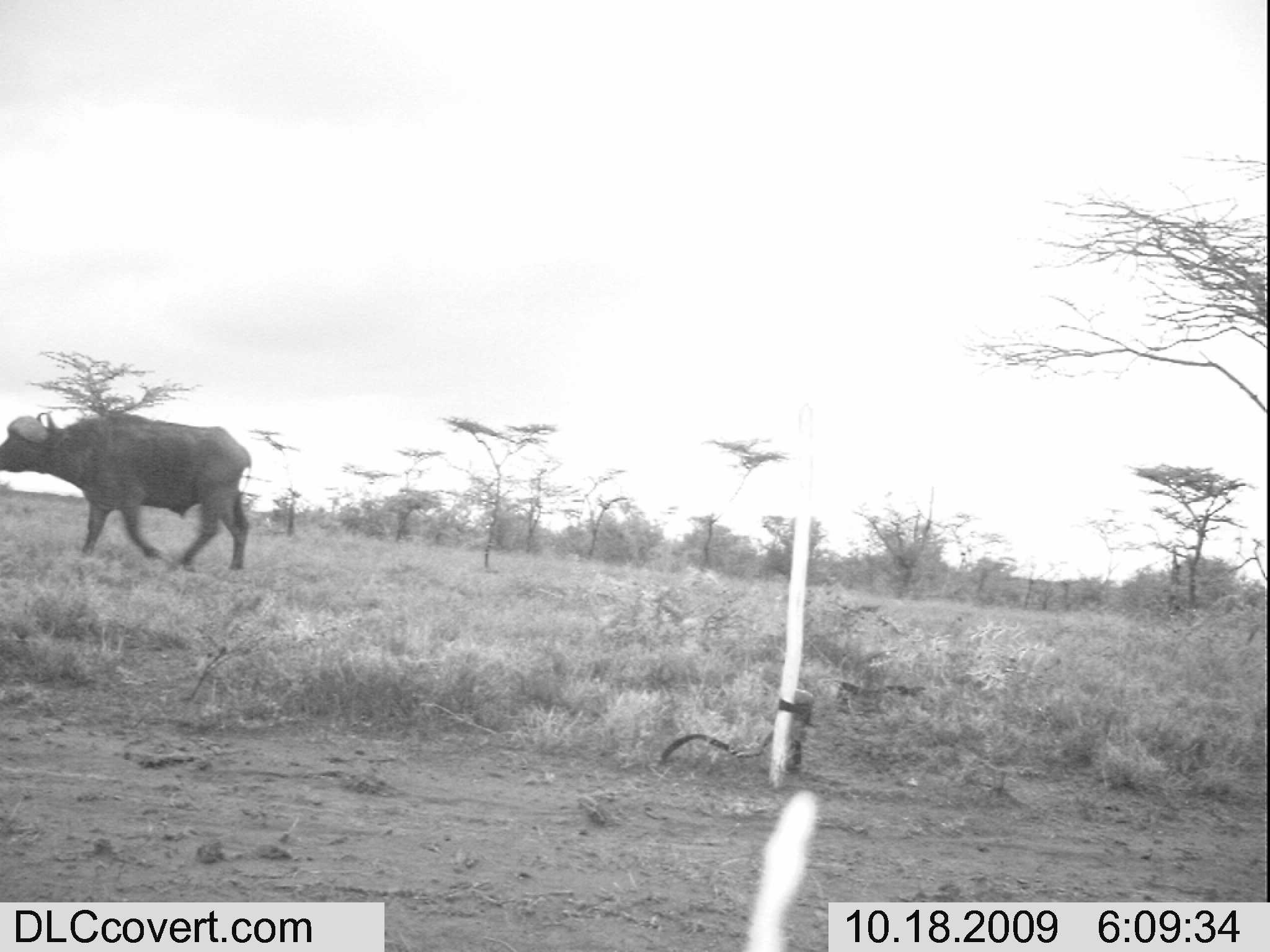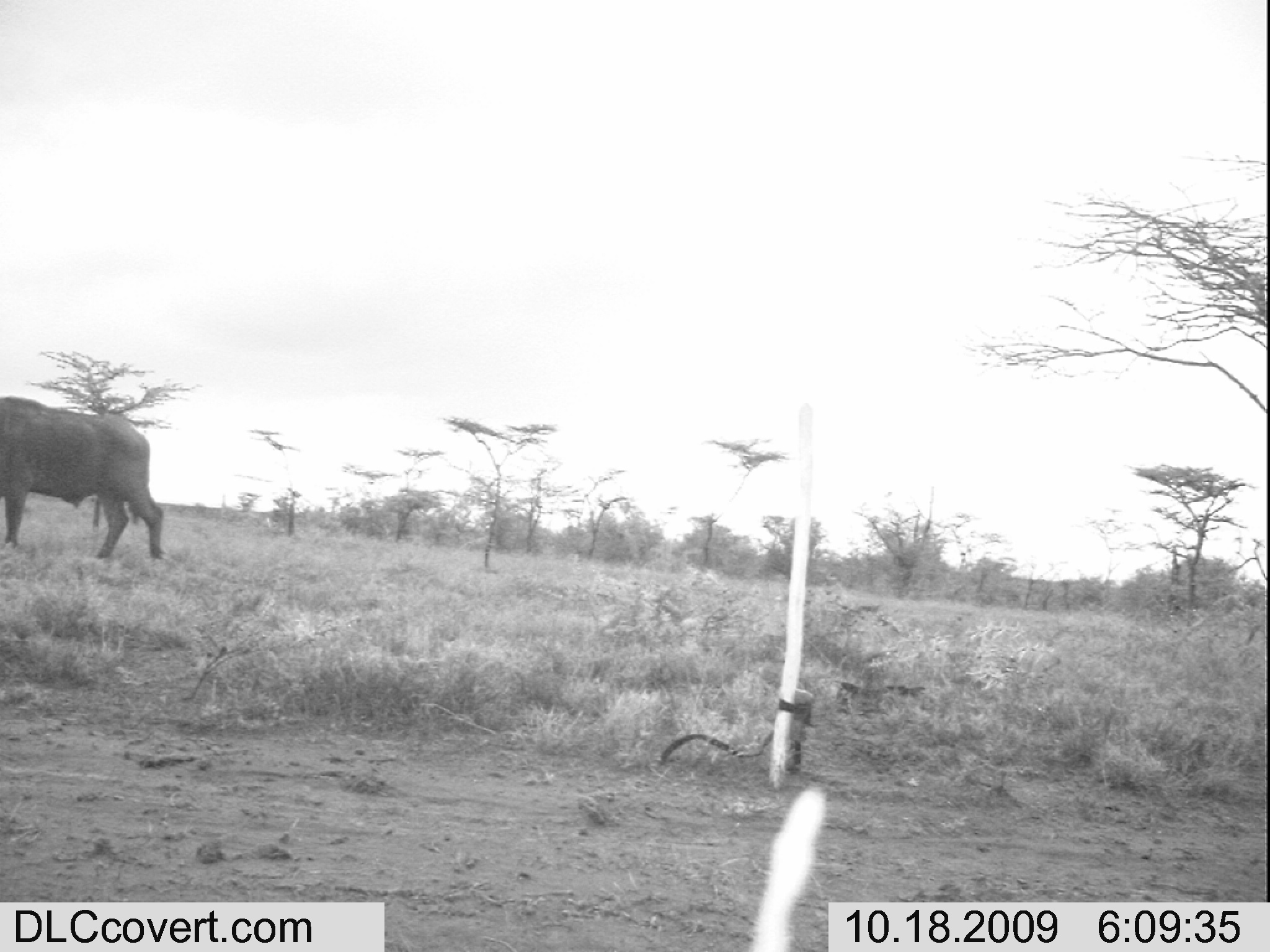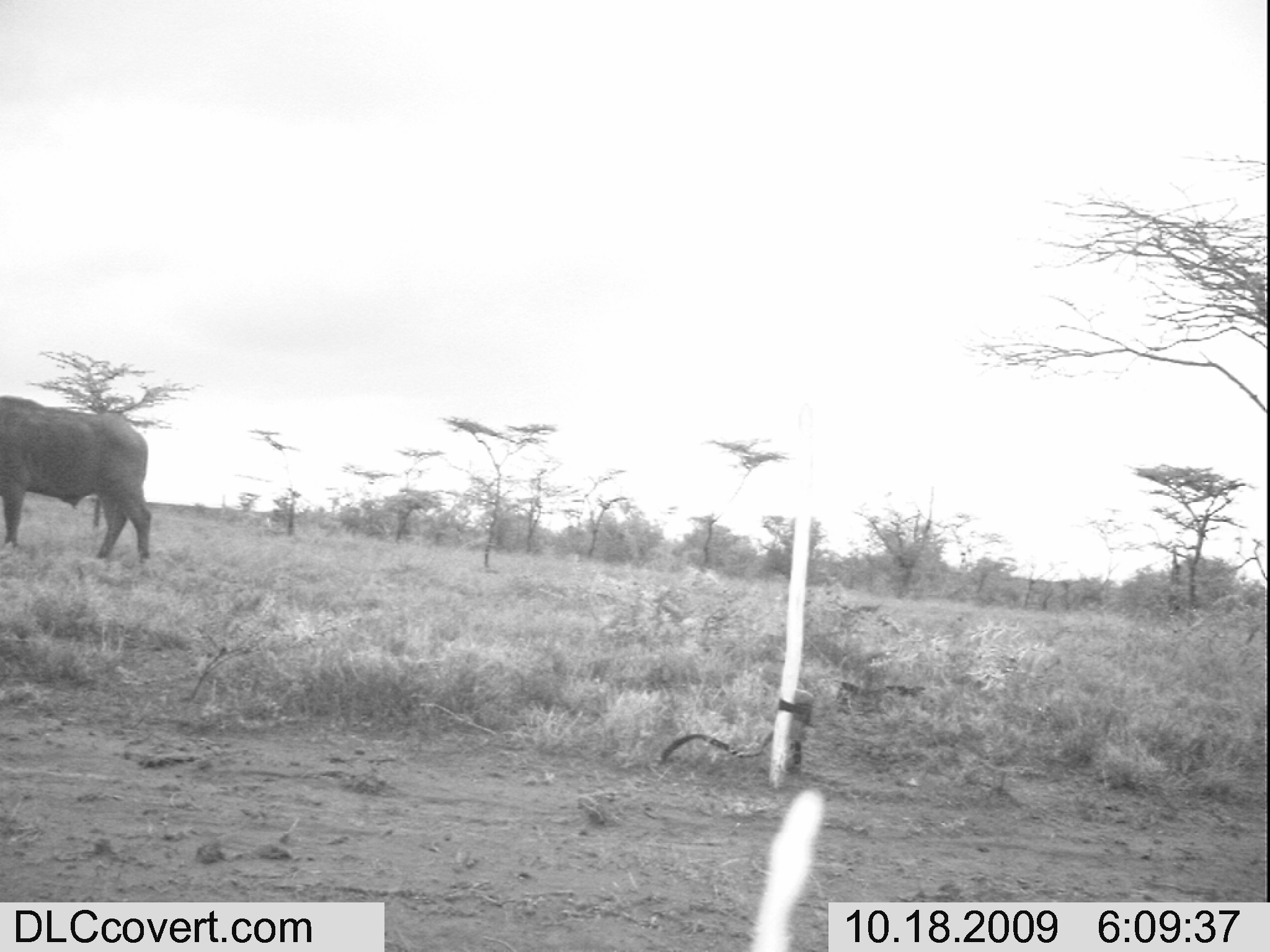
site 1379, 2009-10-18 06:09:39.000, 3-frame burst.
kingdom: Animalia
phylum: Chordata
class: Mammalia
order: Artiodactyla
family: Bovidae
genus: Syncerus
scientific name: Syncerus caffer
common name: african buffalo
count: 1